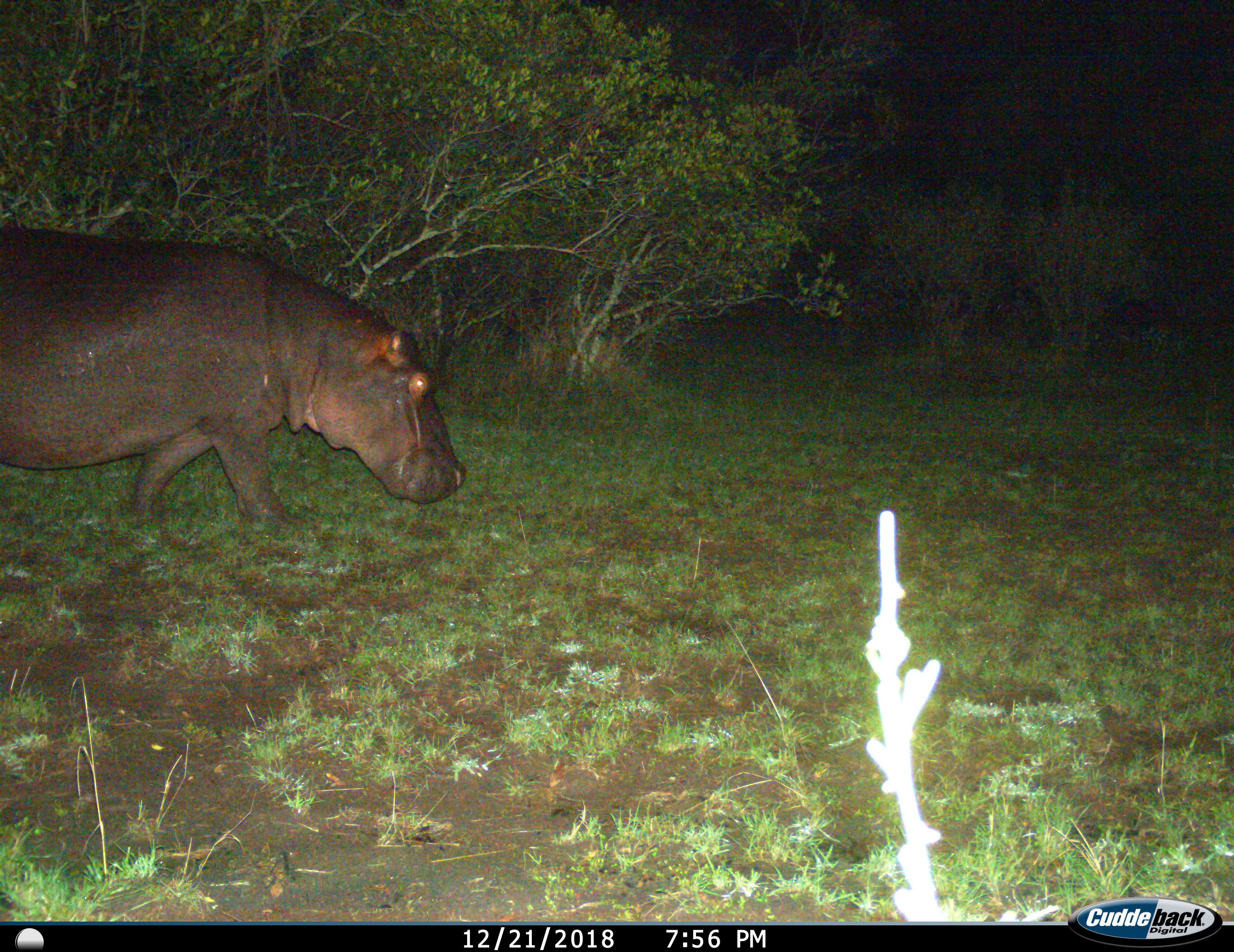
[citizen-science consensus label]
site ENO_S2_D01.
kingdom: Animalia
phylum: Chordata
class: Mammalia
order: Artiodactyla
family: Hippopotamidae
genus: Hippopotamus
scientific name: Hippopotamus amphibius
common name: hippopotamus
Hippopotamus (Hippopotamus amphibius), count 1. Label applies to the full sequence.